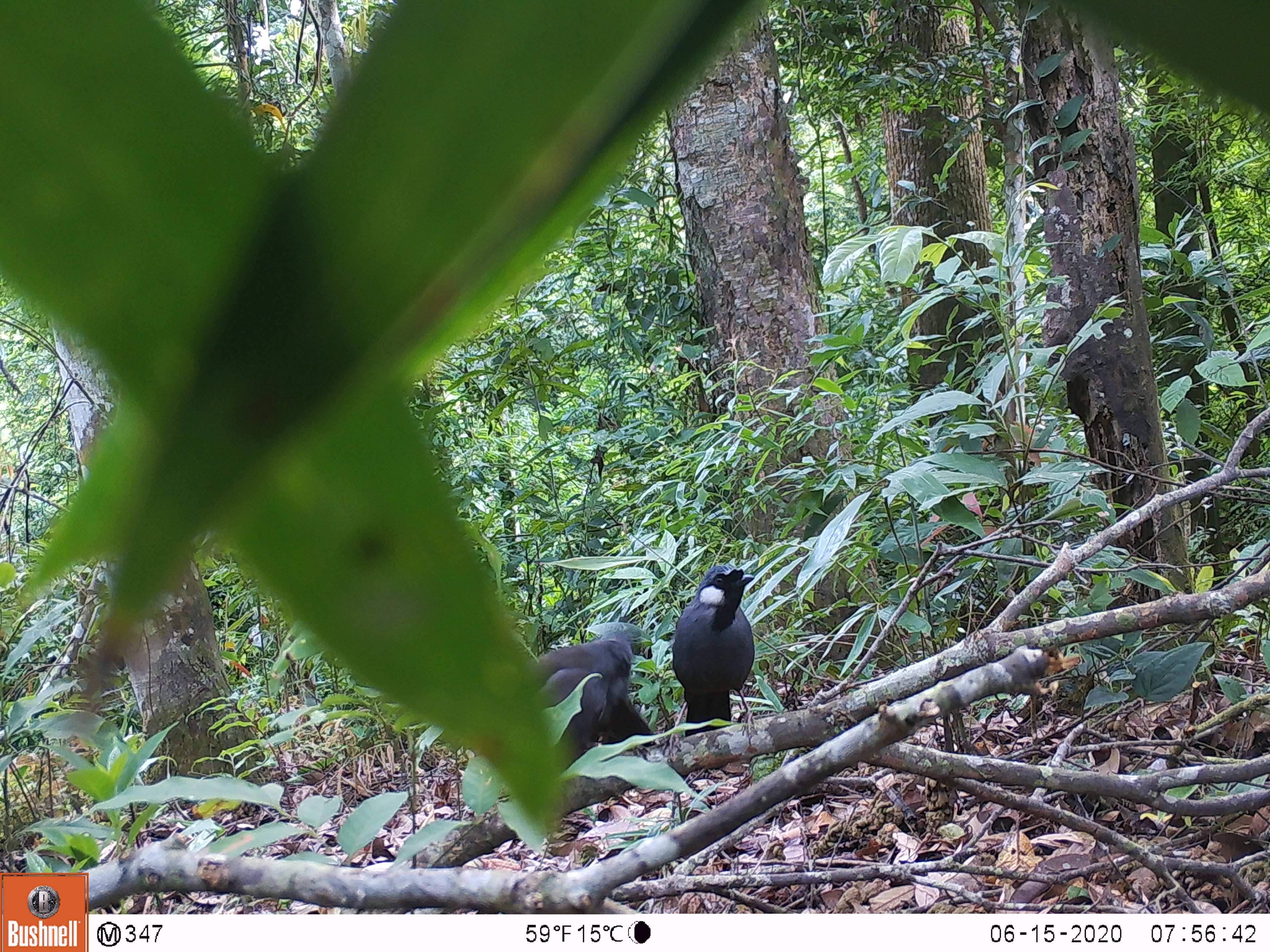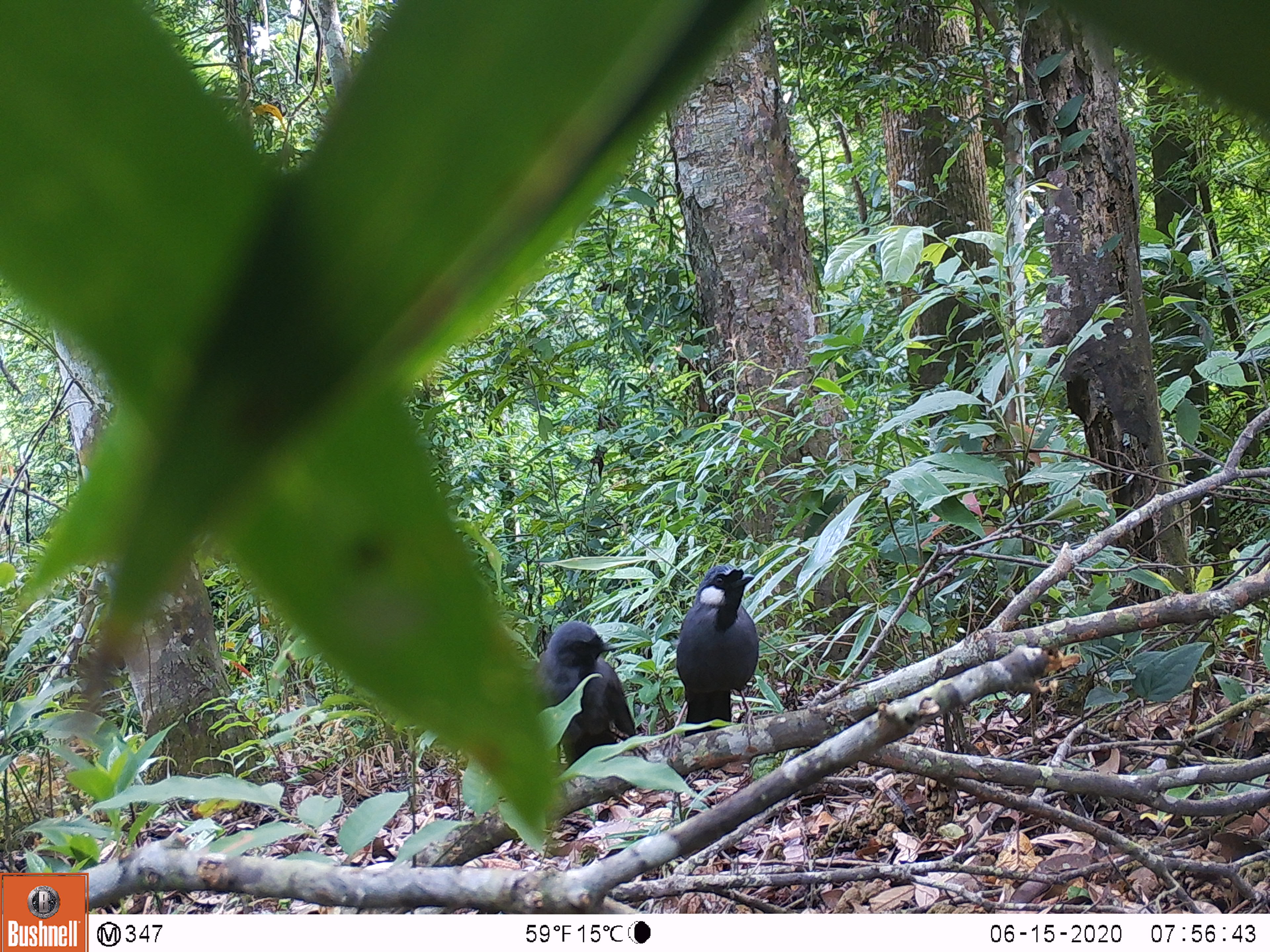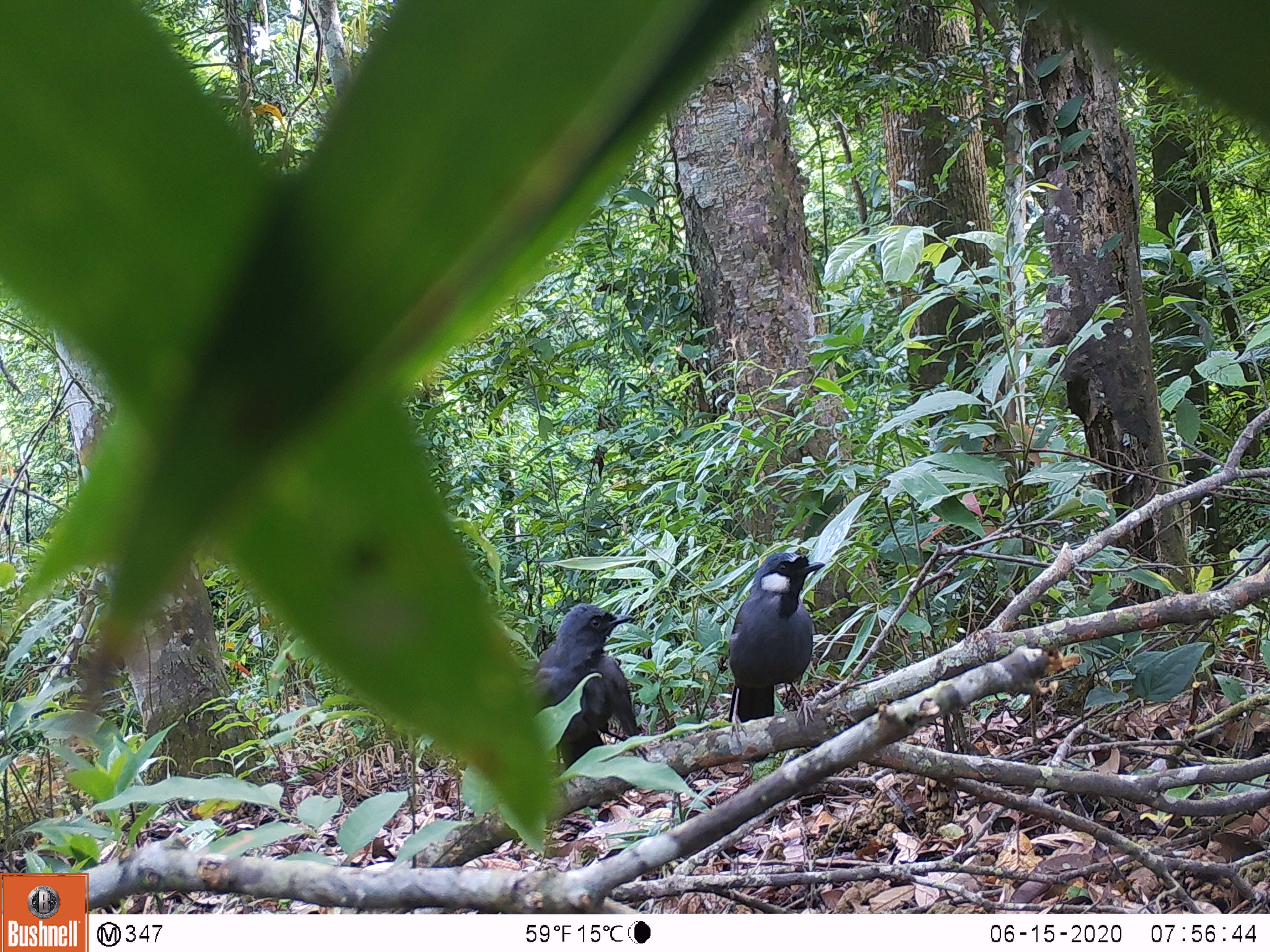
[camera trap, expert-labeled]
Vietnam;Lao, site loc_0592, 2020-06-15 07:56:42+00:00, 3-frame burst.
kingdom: Animalia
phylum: Chordata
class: Aves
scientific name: Aves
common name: bird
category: unidentified bird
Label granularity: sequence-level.